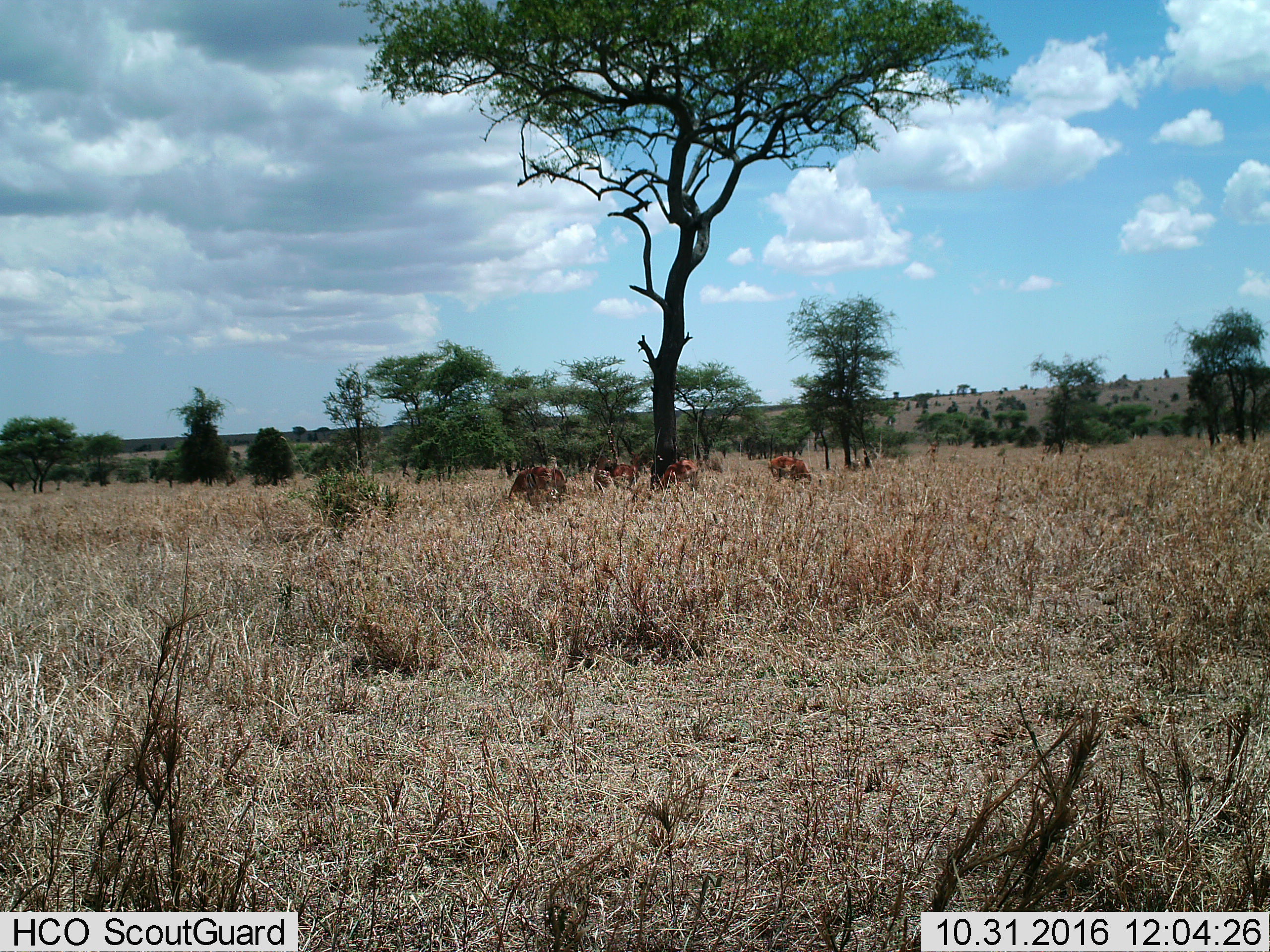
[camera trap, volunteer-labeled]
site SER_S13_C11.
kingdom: Animalia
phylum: Chordata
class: Mammalia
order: Artiodactyla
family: Bovidae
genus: Aepyceros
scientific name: Aepyceros melampus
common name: impala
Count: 5.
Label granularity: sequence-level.